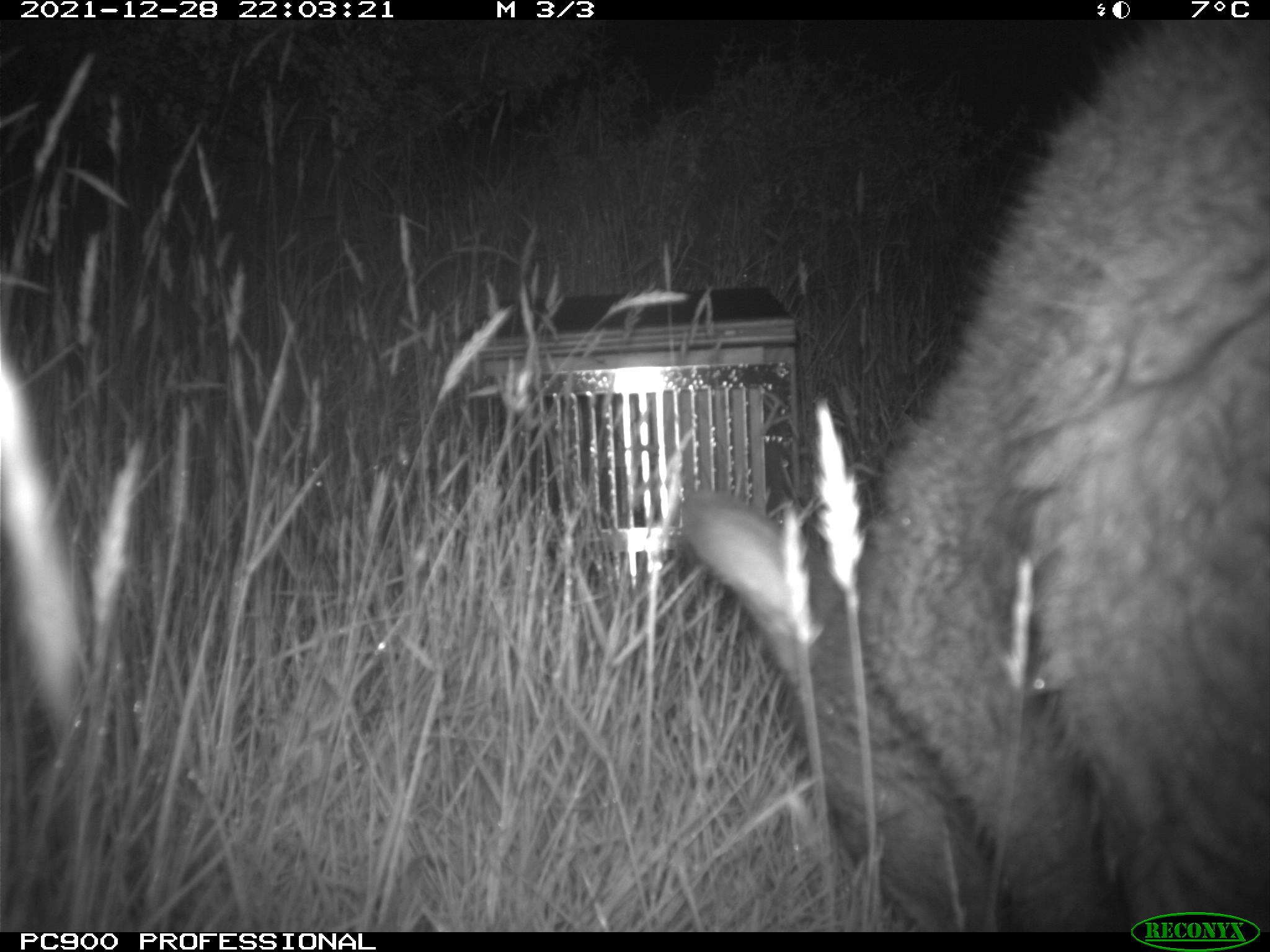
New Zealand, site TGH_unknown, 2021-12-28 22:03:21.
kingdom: Animalia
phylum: Chordata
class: Mammalia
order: Diprotodontia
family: Macropodidae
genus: Notamacropus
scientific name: Notamacropus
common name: wallaby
Wallaby (Notamacropus).